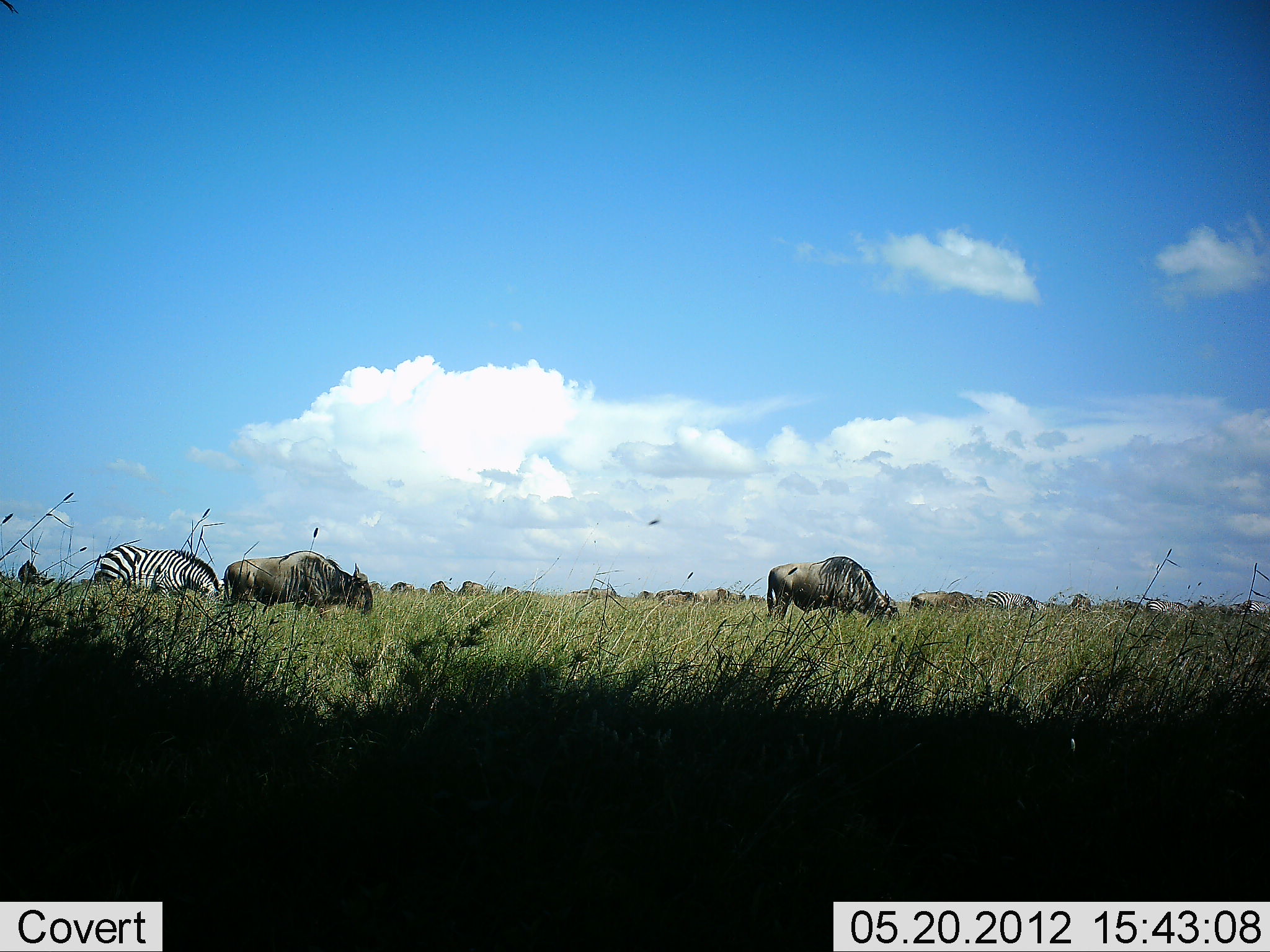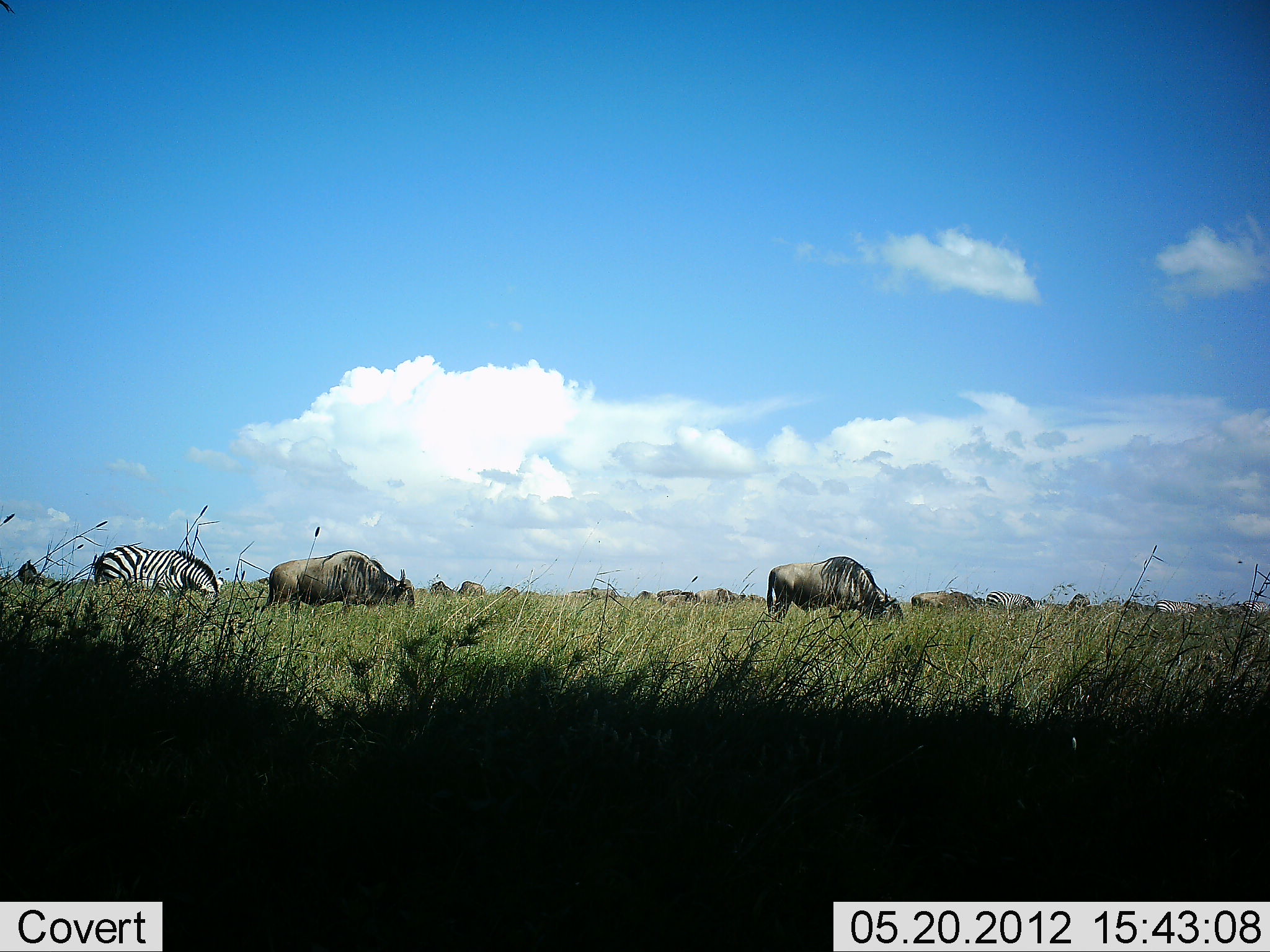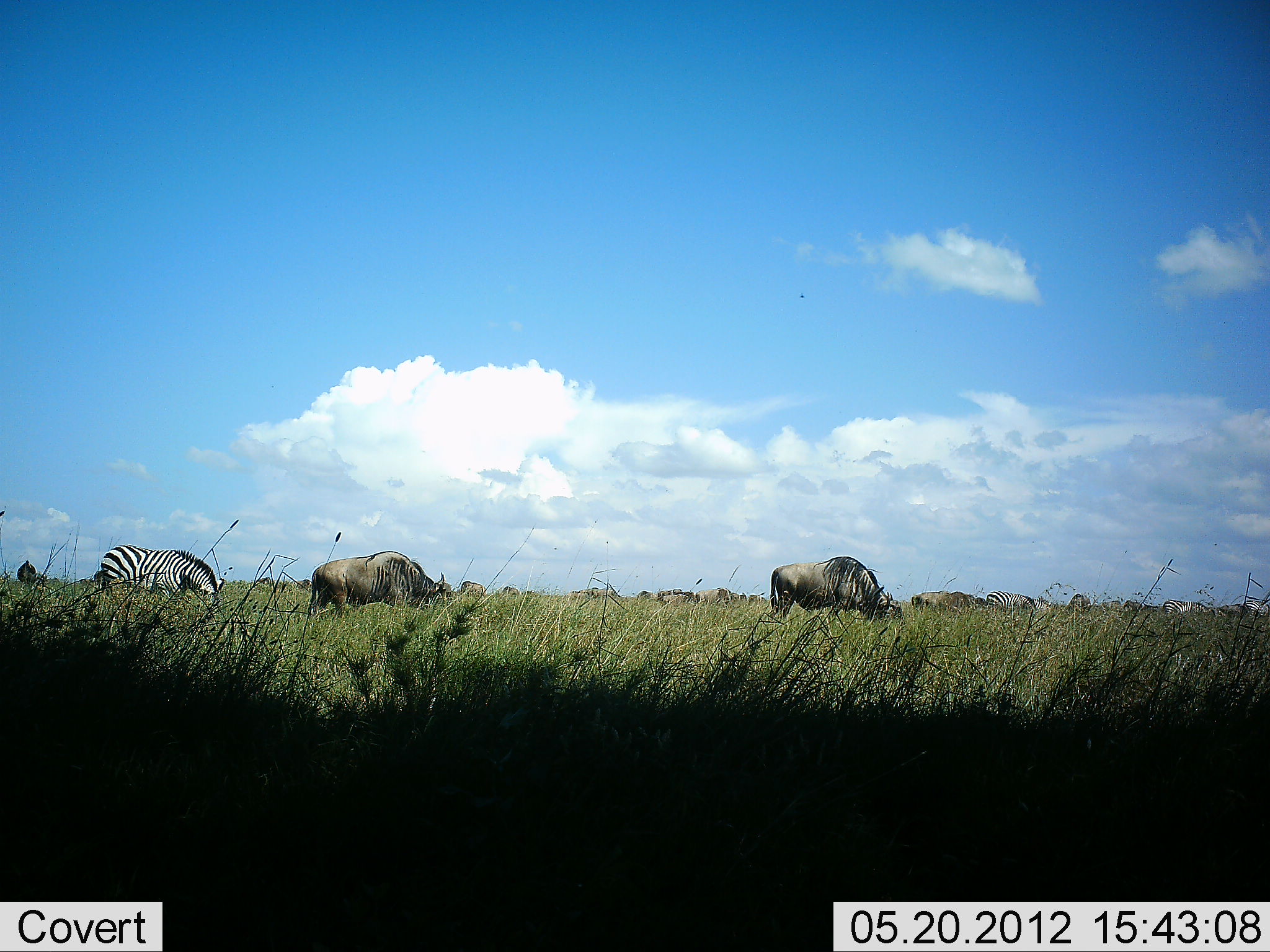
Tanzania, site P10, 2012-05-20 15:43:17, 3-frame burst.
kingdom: Animalia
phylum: Chordata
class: Mammalia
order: Artiodactyla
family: Bovidae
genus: Connochaetes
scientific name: Connochaetes taurinus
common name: blue wildebeest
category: wildebeest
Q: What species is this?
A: Wildebeest (blue wildebeest) (Connochaetes taurinus).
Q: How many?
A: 11-50.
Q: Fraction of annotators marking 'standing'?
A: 20%.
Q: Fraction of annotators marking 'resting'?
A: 0%.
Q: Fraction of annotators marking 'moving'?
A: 30%.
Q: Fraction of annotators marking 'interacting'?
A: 0%.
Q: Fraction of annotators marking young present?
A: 0%.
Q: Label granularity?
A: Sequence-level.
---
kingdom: Animalia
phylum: Chordata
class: Mammalia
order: Perissodactyla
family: Equidae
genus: Equus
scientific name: Equus quagga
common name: plains zebra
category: zebra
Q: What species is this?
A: Zebra (plains zebra) (Equus quagga).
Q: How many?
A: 3.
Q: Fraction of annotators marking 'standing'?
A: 20%.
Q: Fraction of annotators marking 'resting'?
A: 0%.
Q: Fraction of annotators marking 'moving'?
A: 10%.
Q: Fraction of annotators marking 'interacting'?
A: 0%.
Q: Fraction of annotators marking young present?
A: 0%.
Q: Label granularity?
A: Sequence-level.